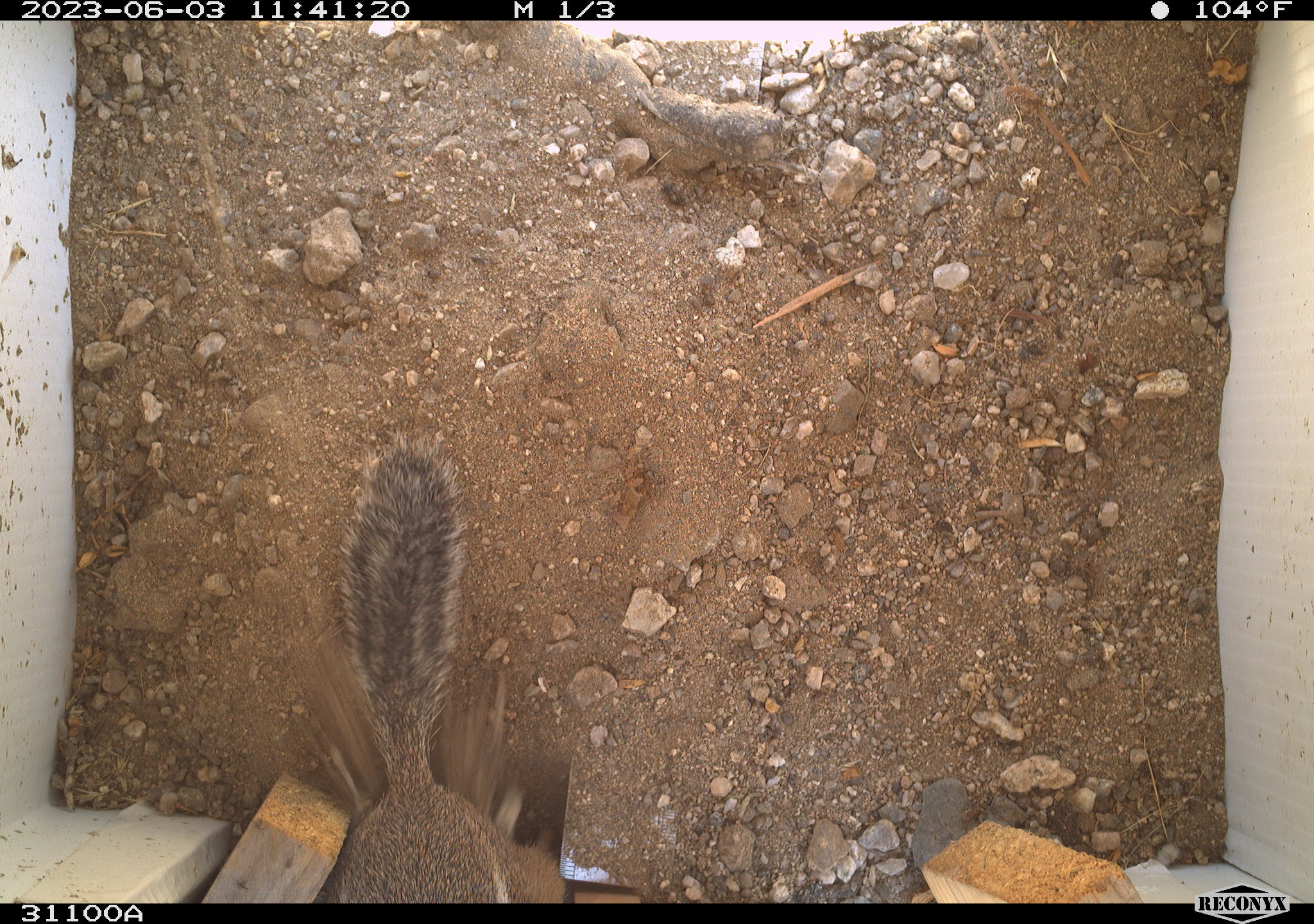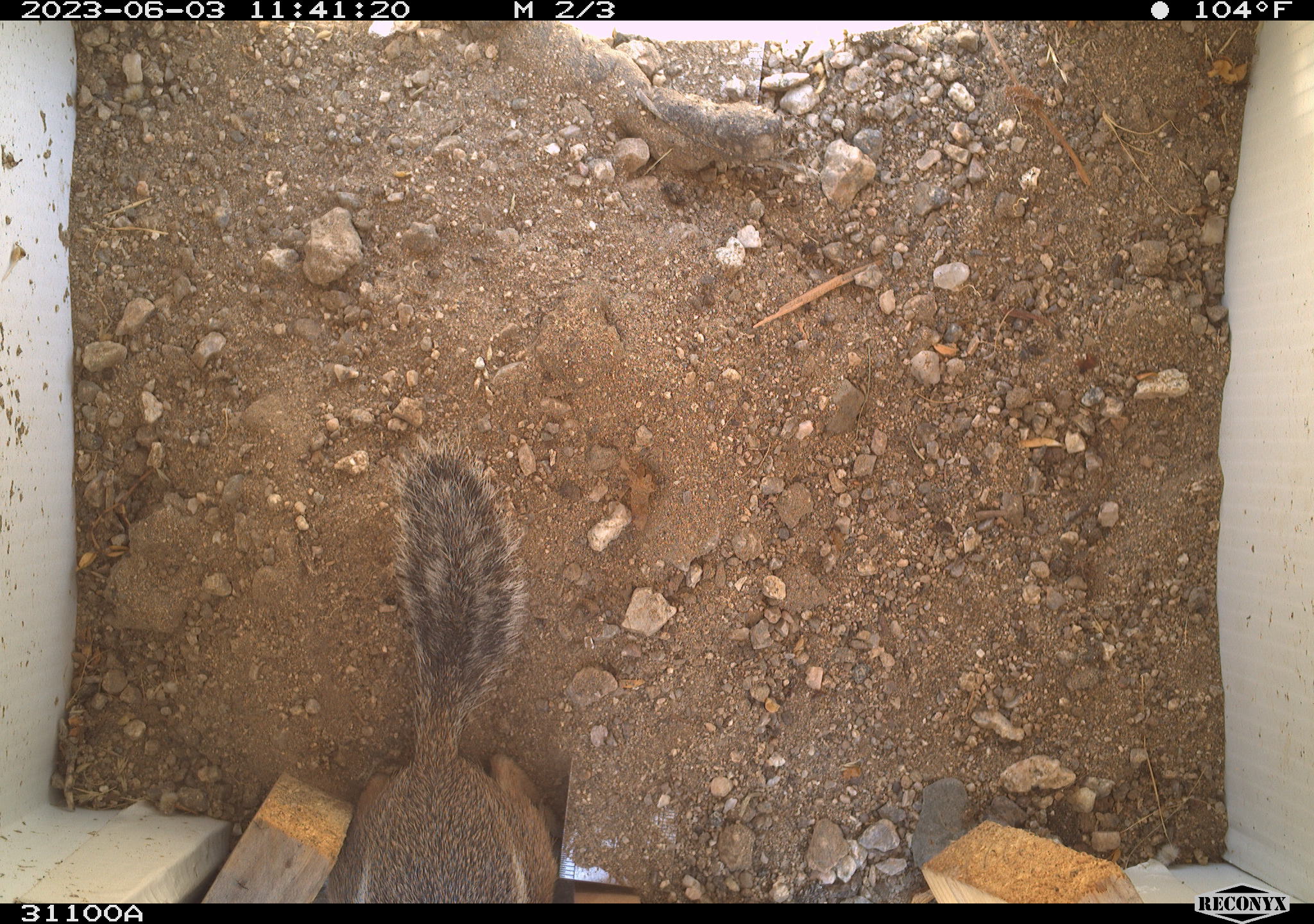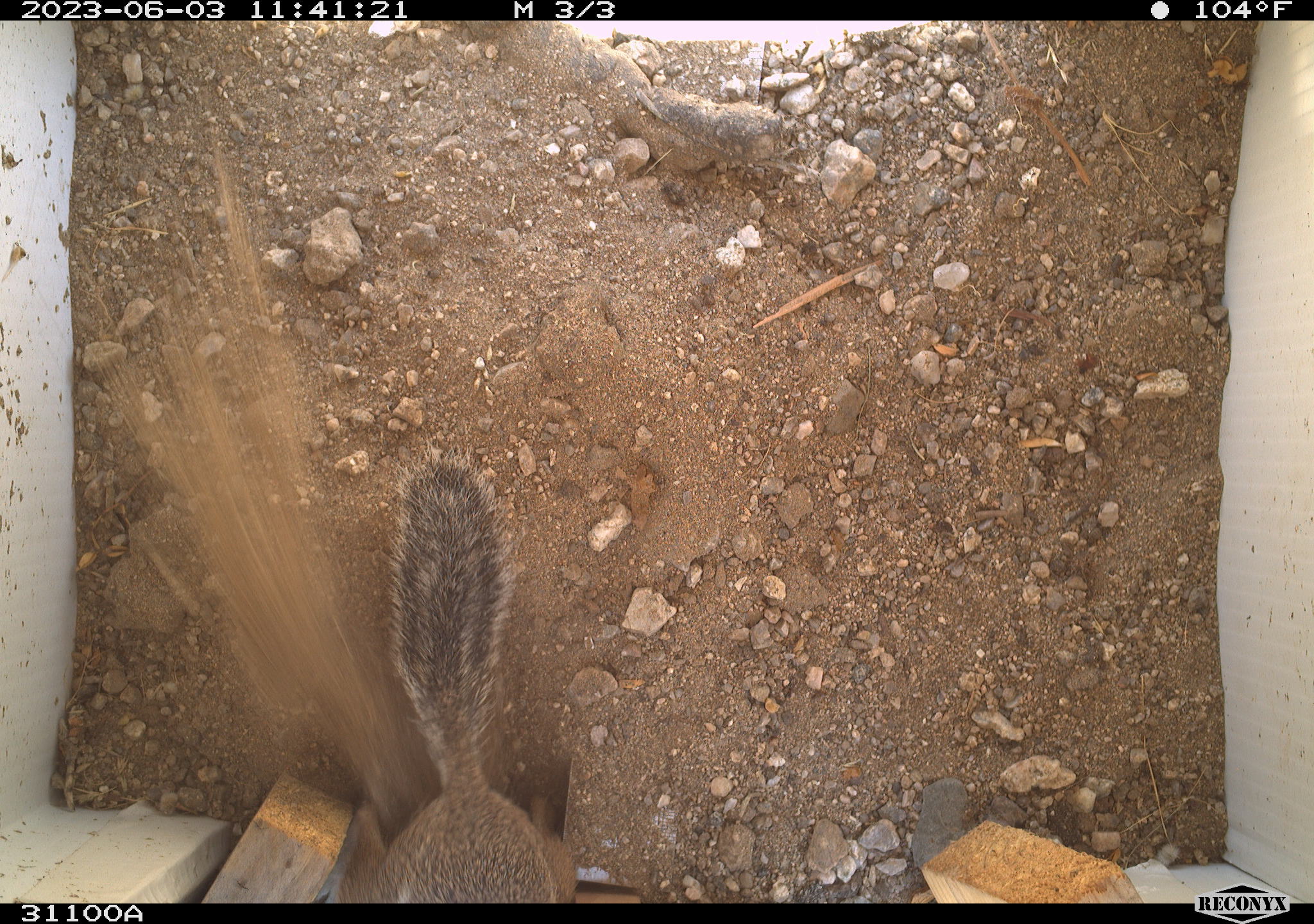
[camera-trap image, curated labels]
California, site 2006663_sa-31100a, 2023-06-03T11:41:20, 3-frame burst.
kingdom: Animalia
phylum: Chordata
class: Mammalia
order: Rodentia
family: Sciuridae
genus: Ammospermophilus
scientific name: Ammospermophilus leucurus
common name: white-tailed antelope squirrel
White-tailed antelope squirrel (Ammospermophilus leucurus).